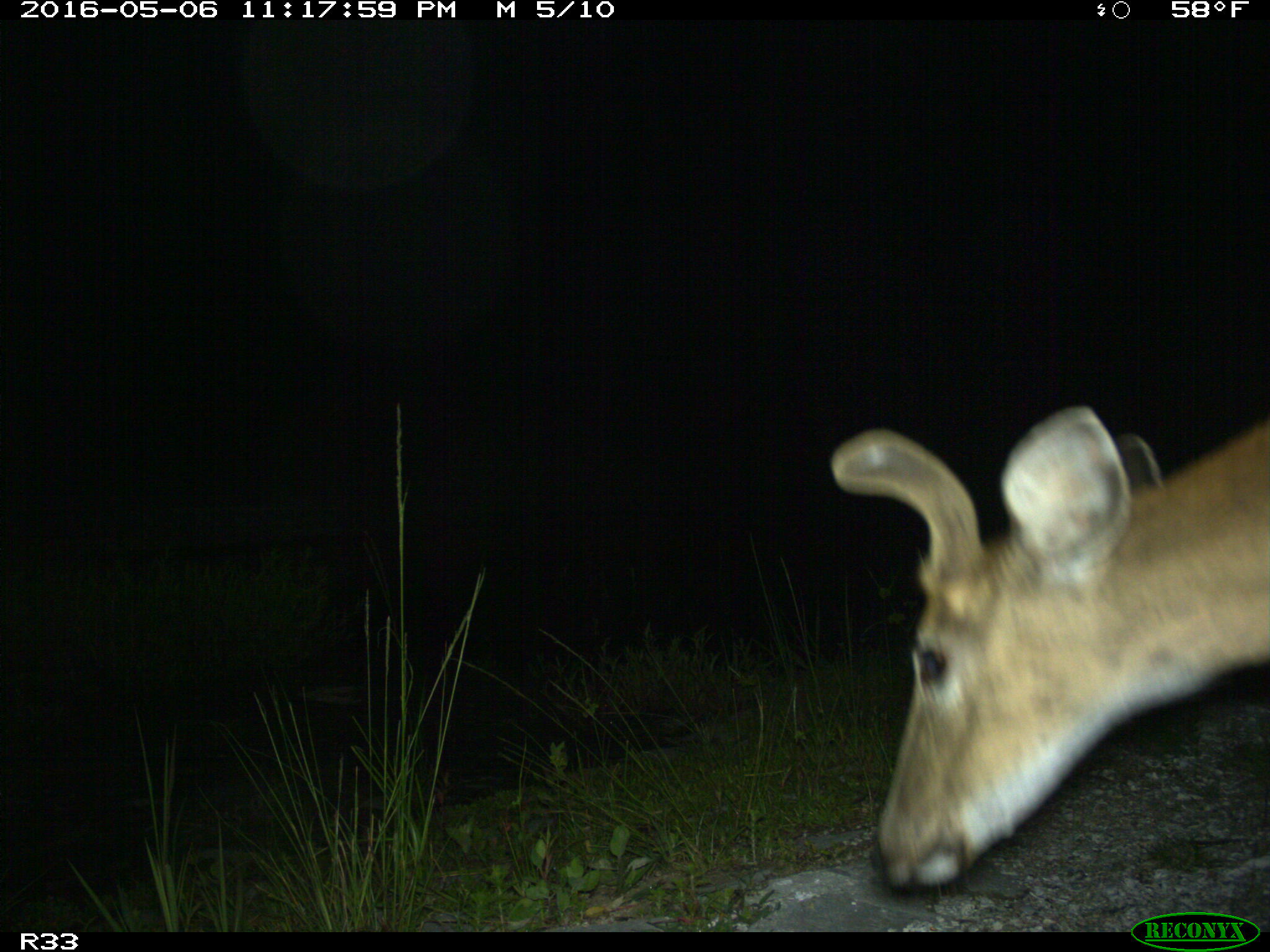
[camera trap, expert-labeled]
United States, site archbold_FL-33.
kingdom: Animalia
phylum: Chordata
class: Mammalia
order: Artiodactyla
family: Cervidae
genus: Odocoileus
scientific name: Odocoileus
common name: deer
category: unidentified deer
Unidentified deer (deer) (Odocoileus).